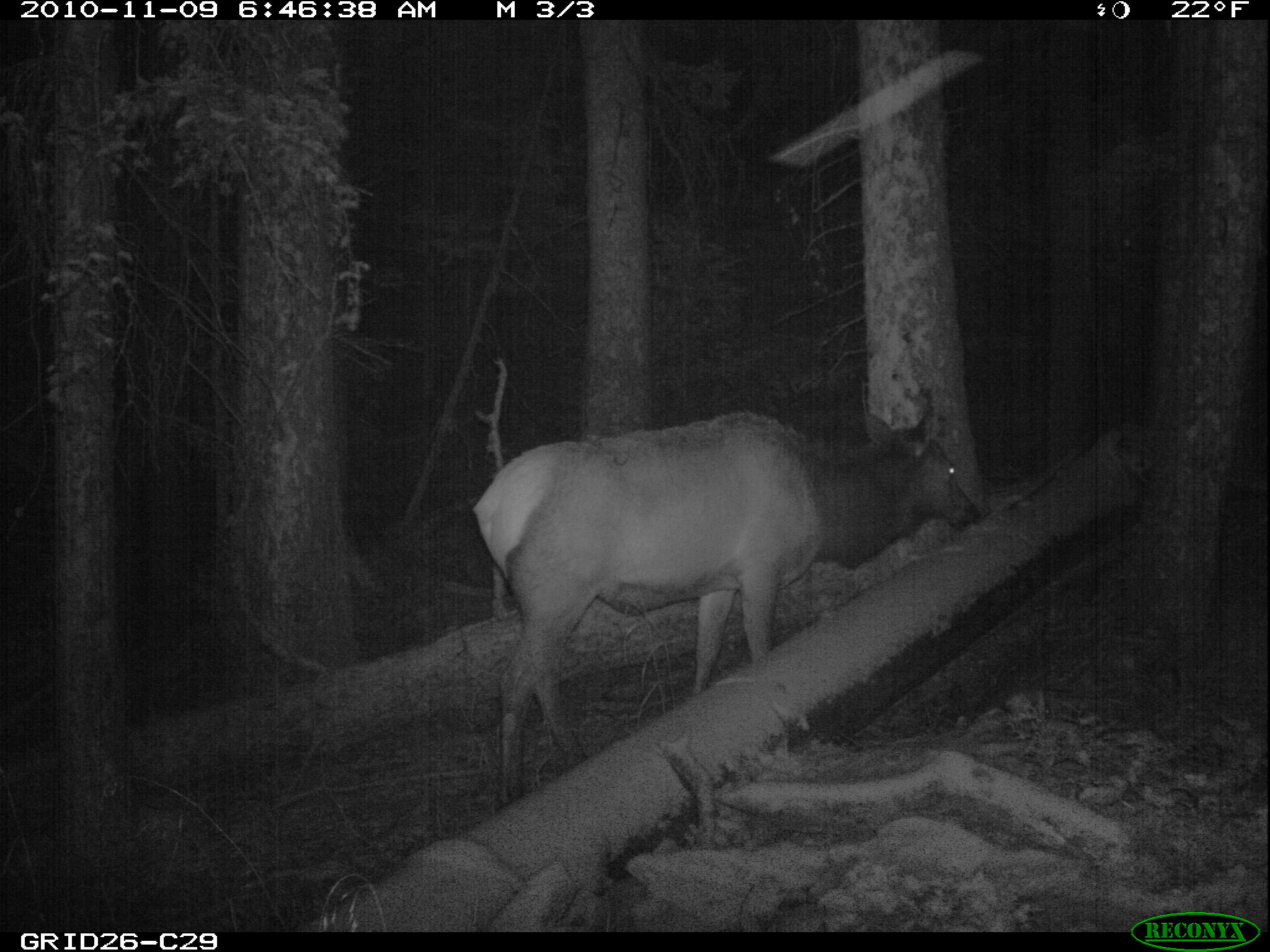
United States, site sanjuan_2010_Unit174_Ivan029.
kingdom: Animalia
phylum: Chordata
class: Mammalia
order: Artiodactyla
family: Cervidae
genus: Cervus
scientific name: Cervus elaphus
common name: red deer